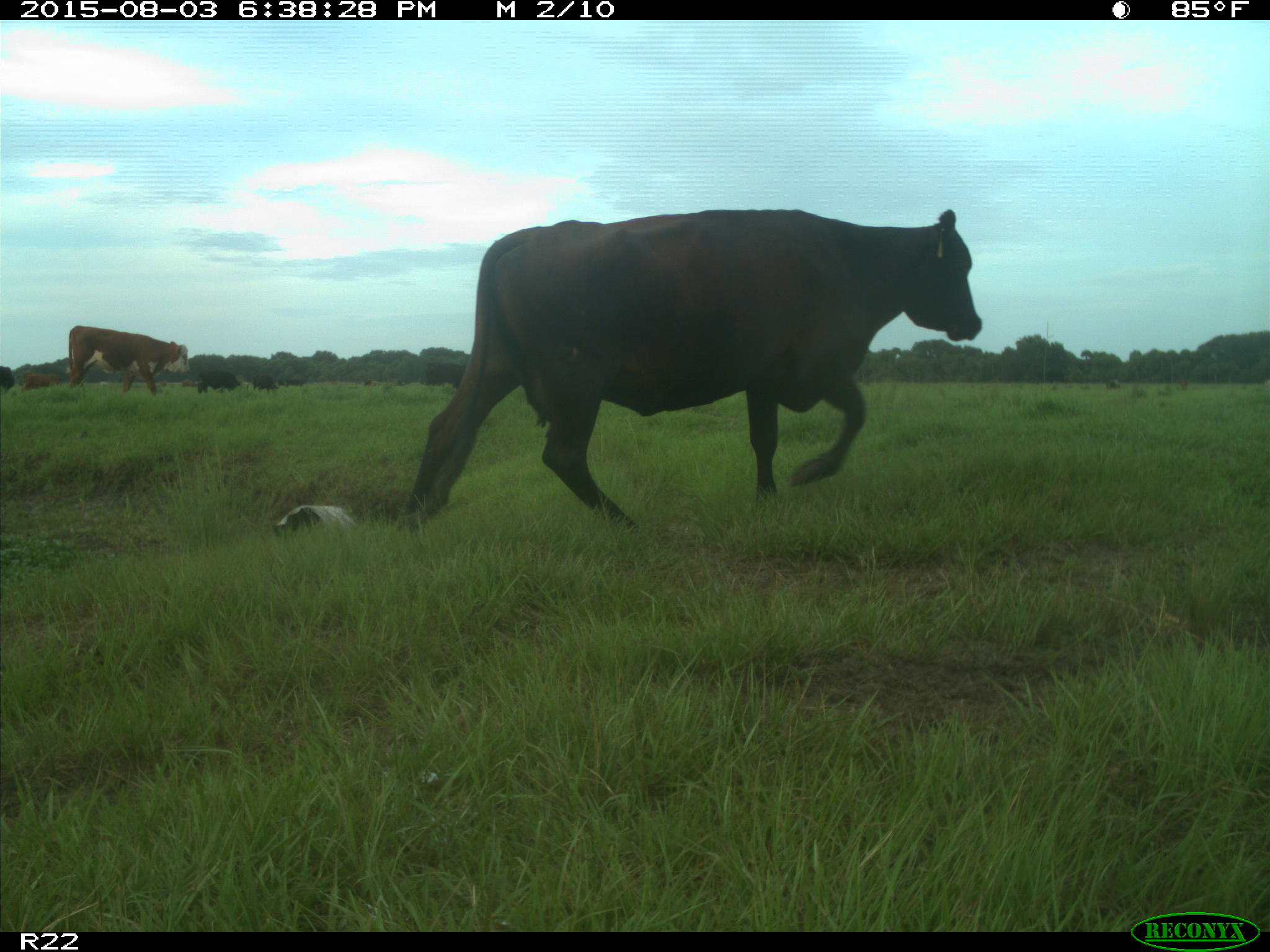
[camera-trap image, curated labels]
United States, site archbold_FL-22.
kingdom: Animalia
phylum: Chordata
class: Mammalia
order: Artiodactyla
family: Bovidae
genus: Bos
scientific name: Bos taurus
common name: domestic cow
Bos taurus (domestic cow).